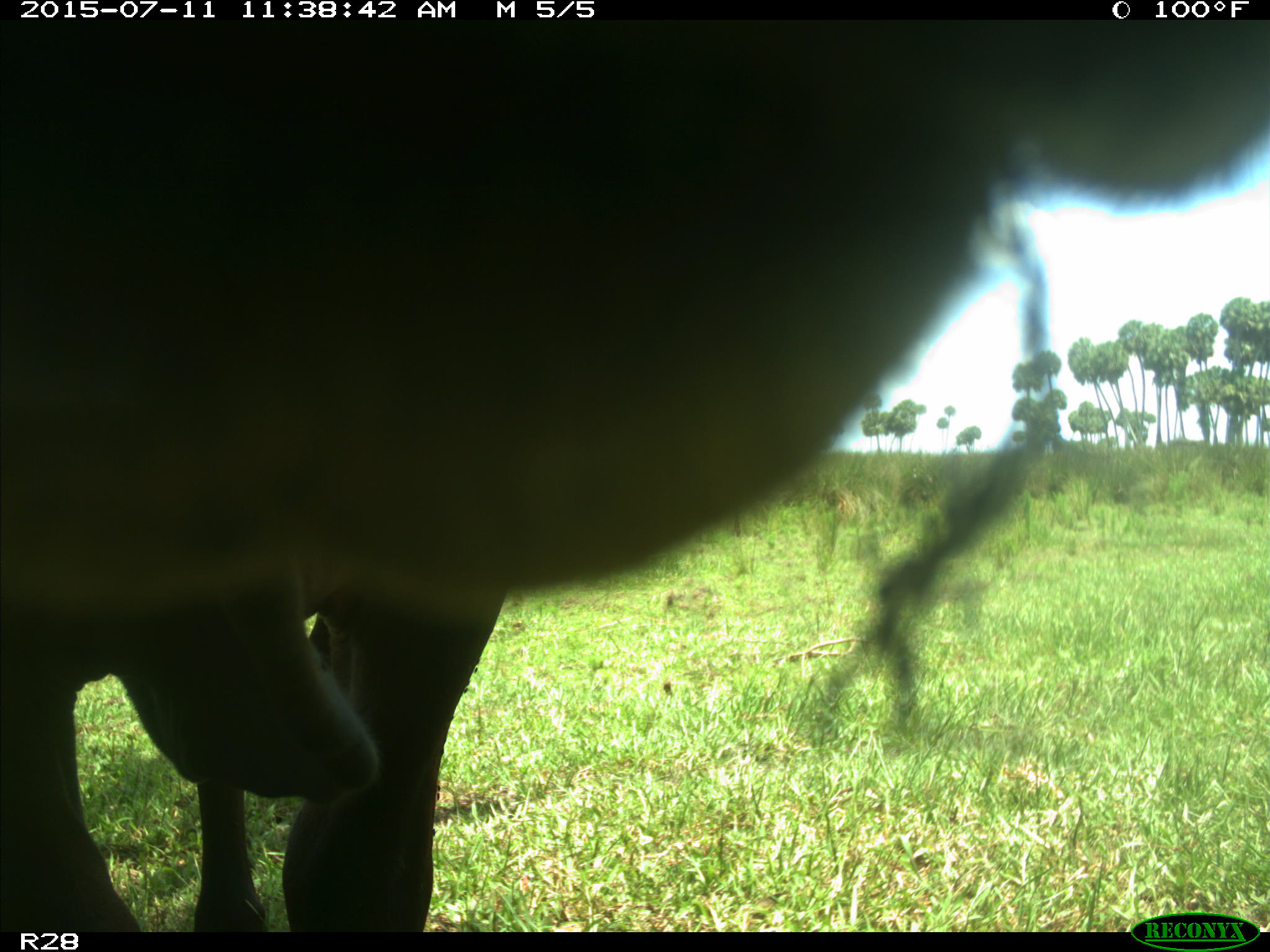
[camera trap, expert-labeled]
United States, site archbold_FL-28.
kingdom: Animalia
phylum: Chordata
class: Mammalia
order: Artiodactyla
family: Bovidae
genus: Bos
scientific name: Bos taurus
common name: domestic cow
Bos taurus (domestic cow).